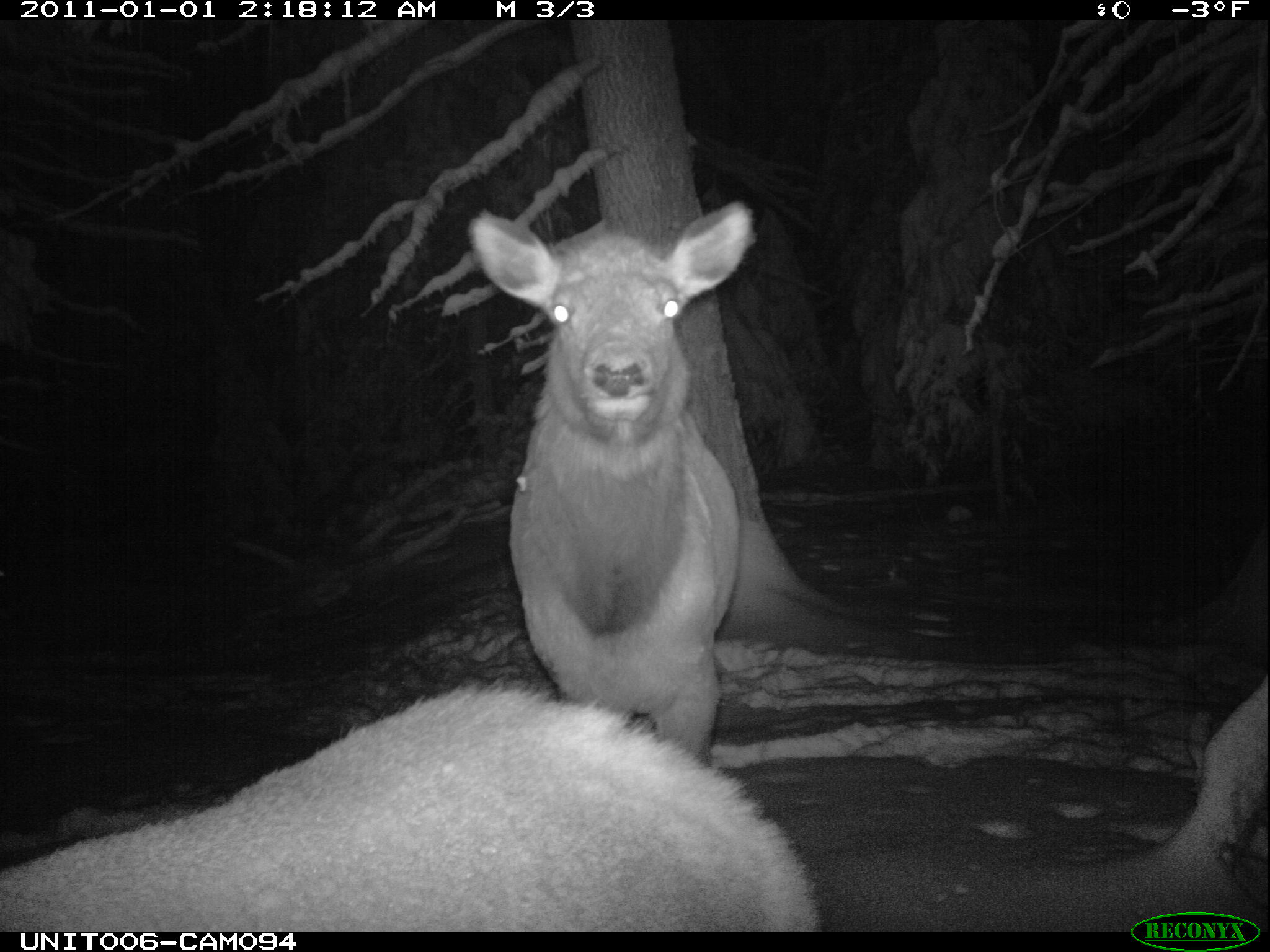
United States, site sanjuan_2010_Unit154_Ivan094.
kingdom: Animalia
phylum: Chordata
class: Mammalia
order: Artiodactyla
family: Cervidae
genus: Cervus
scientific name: Cervus elaphus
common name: red deer